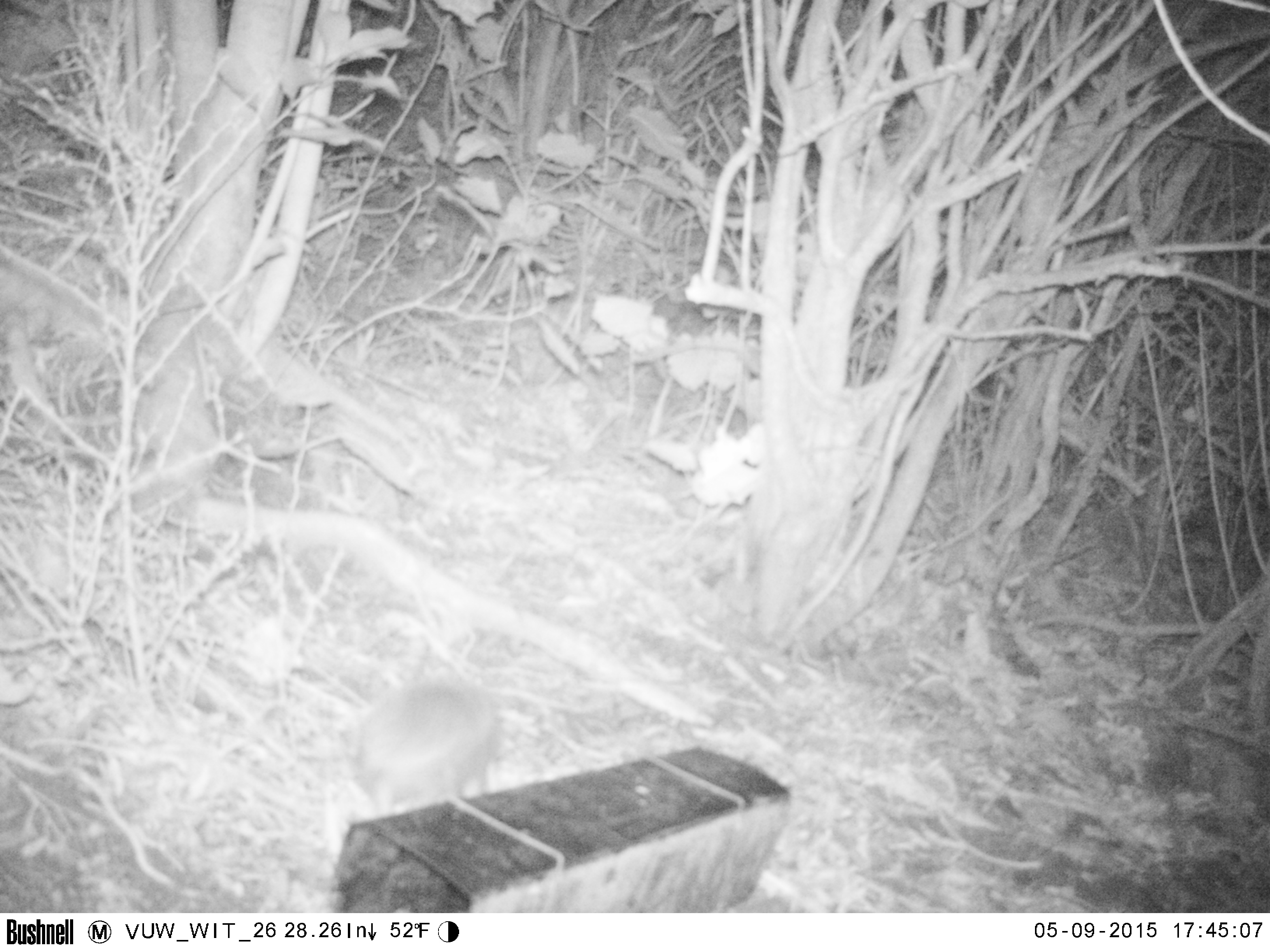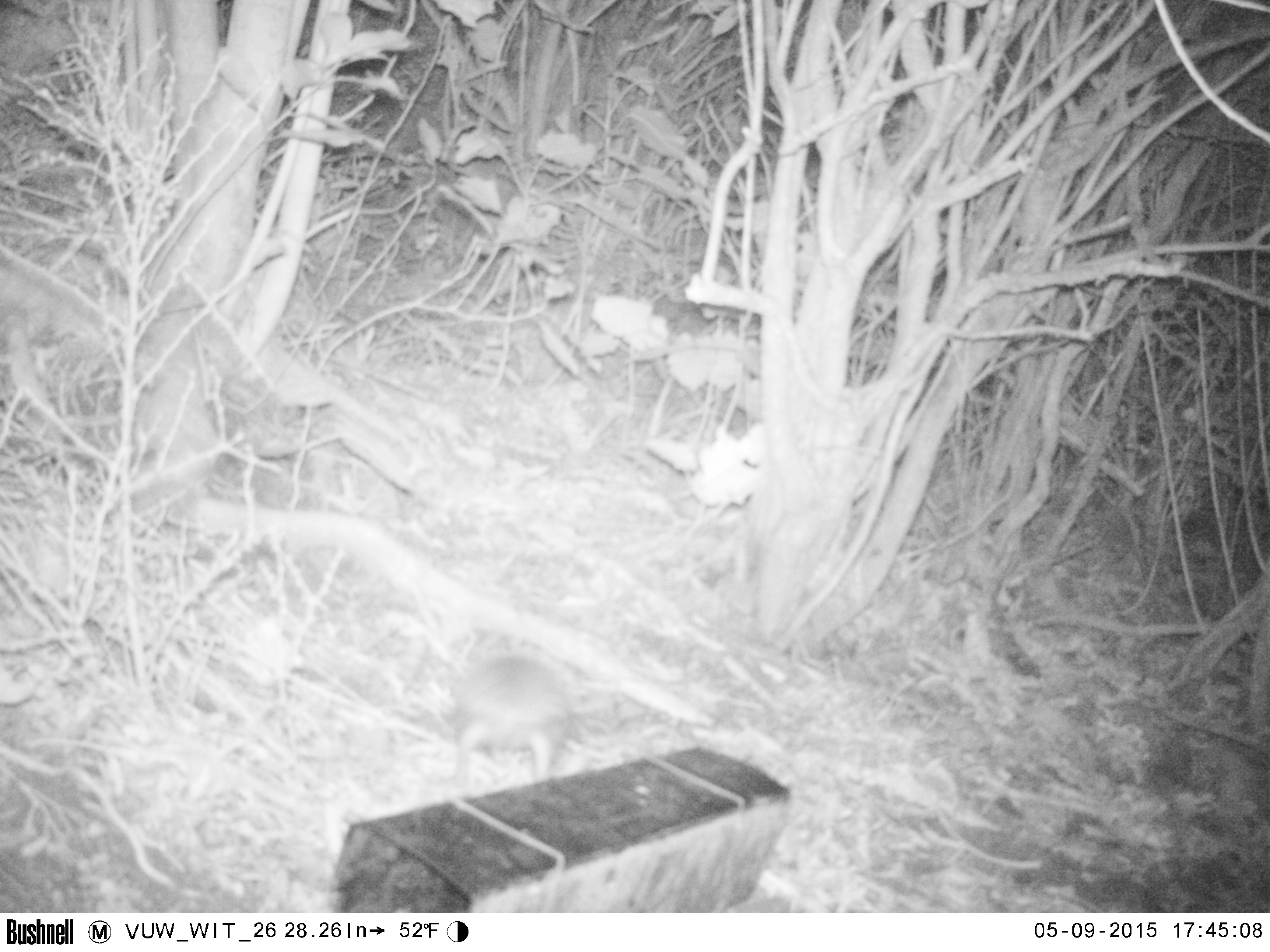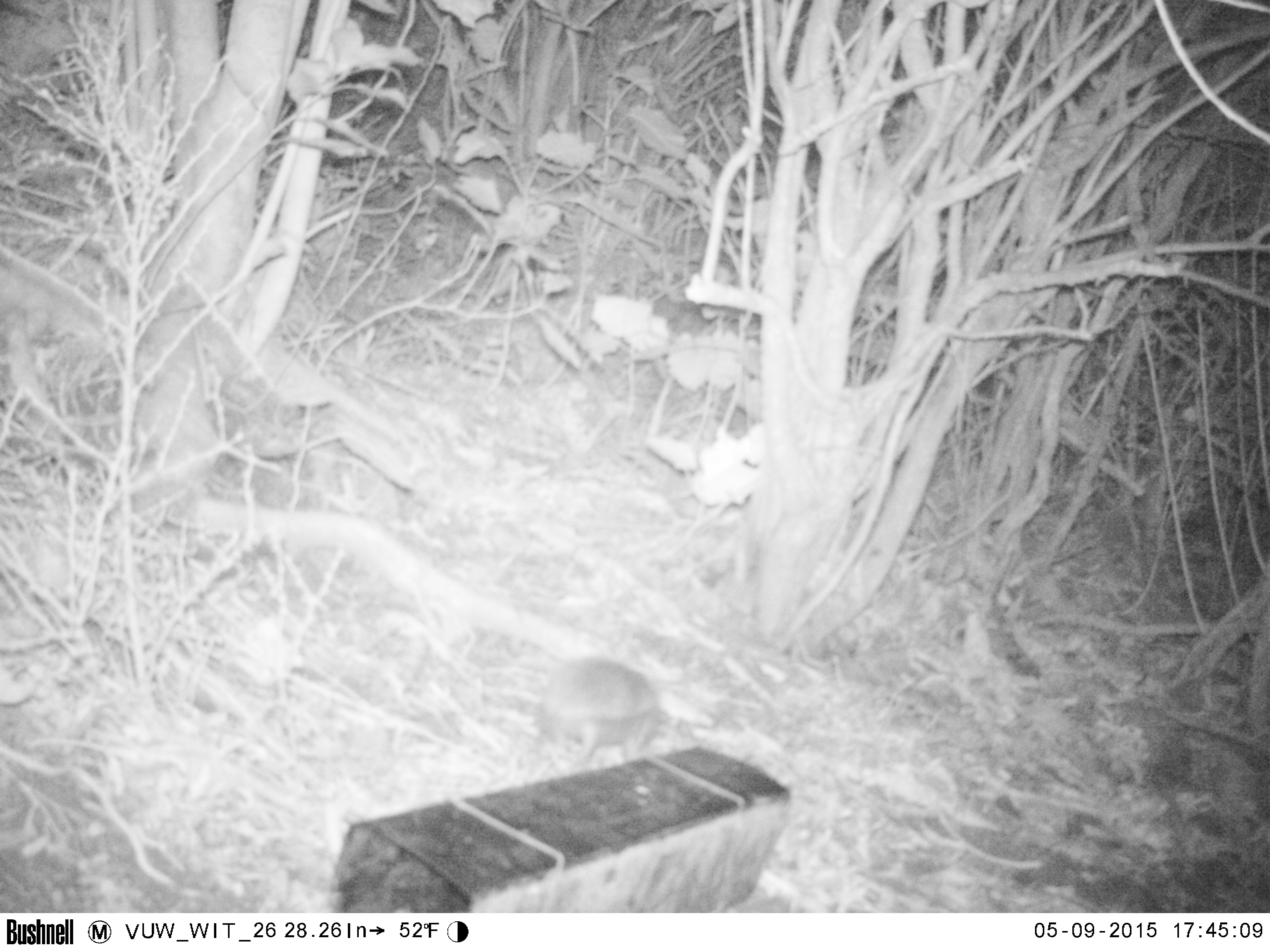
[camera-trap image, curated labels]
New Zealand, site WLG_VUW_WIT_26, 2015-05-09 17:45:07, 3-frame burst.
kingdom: Animalia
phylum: Chordata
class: Mammalia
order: Eulipotyphla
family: Erinaceidae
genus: Erinaceus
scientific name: Erinaceus europaeus europaeus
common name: european hedgehog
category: hedgehog